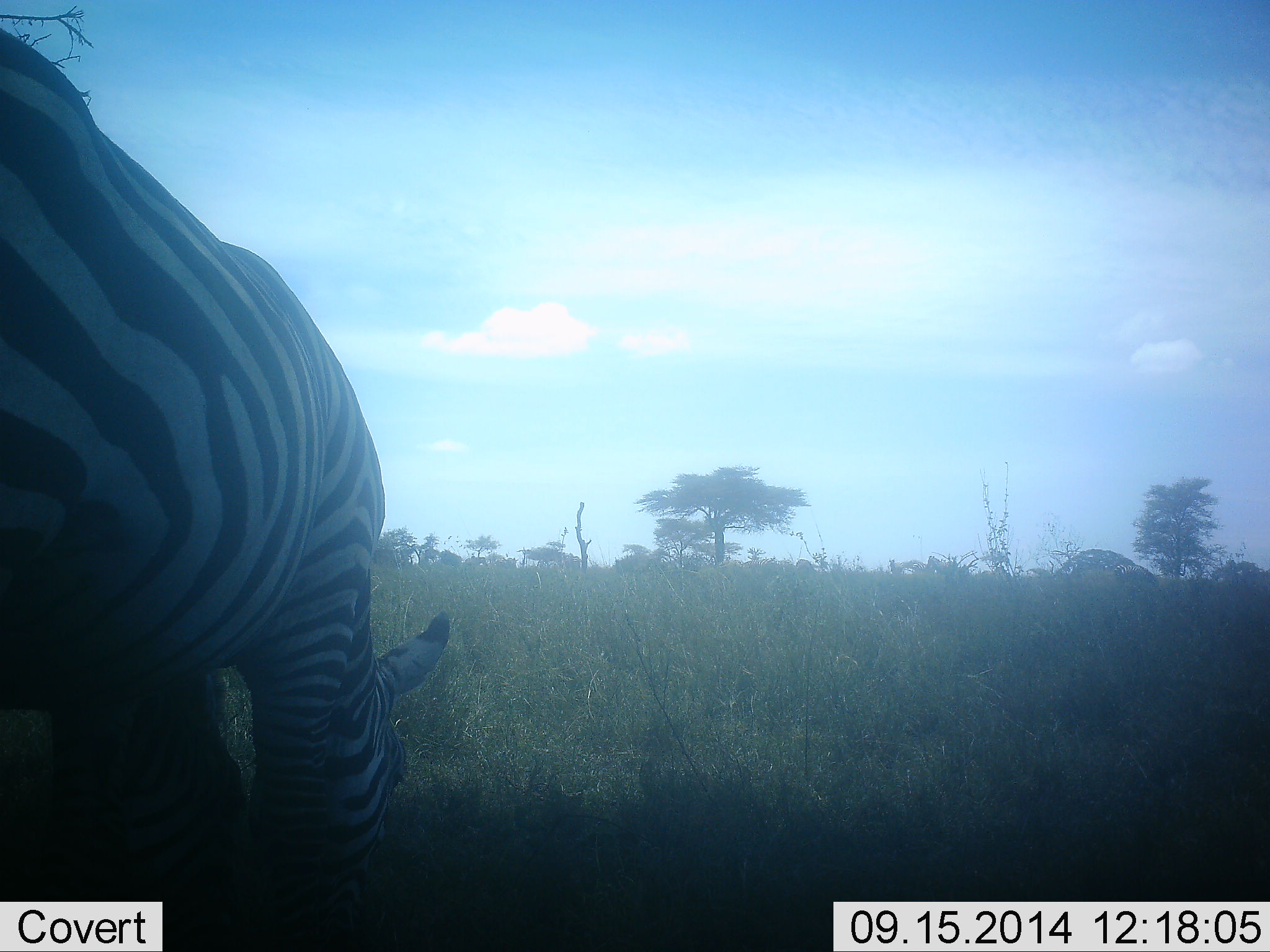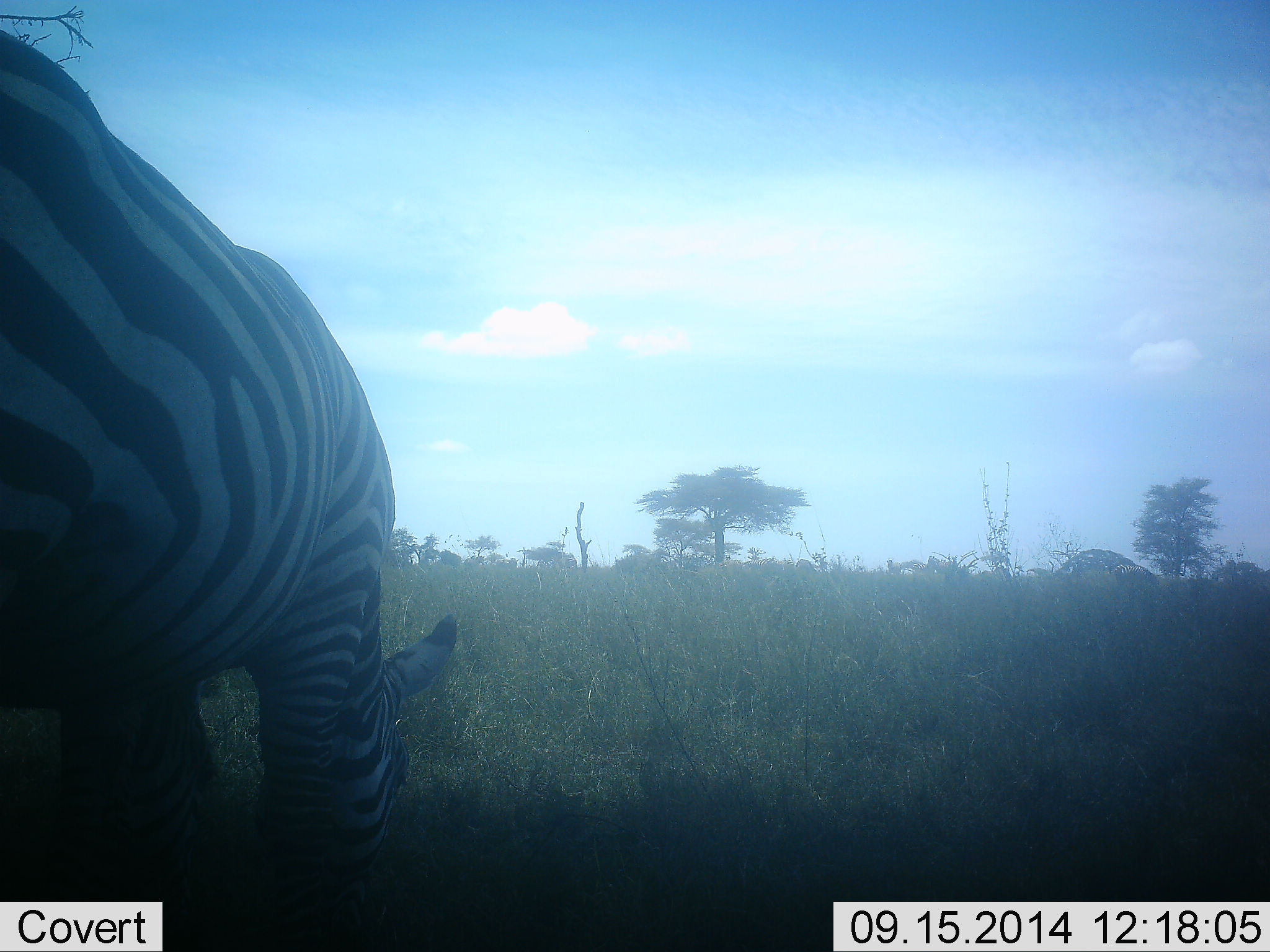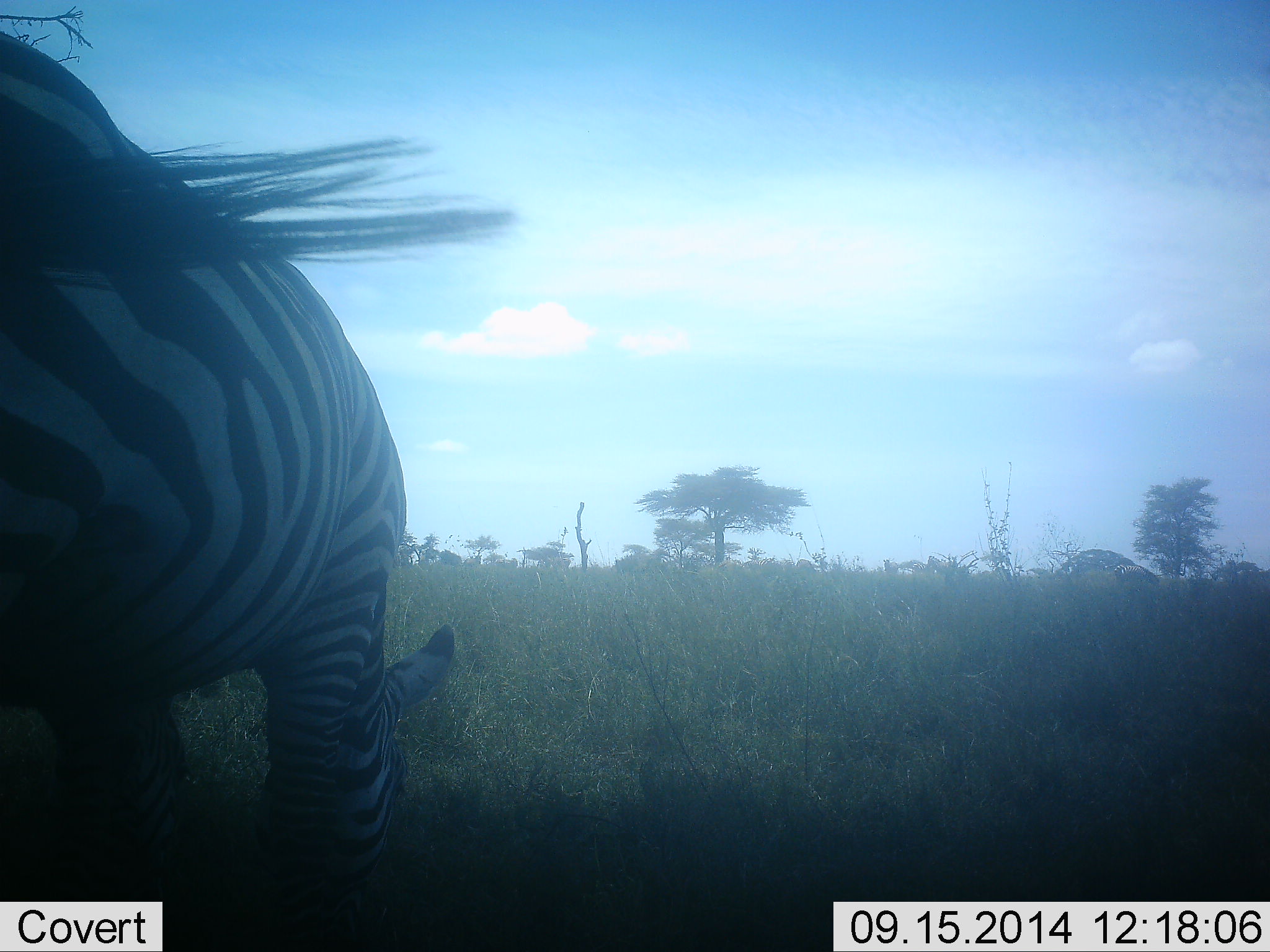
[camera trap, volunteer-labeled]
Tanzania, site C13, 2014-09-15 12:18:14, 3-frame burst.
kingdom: Animalia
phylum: Chordata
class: Mammalia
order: Perissodactyla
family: Equidae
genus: Equus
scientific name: Equus quagga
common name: plains zebra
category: zebra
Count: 1.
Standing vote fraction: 10%.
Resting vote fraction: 0%.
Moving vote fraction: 0%.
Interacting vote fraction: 0%.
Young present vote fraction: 0%.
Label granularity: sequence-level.